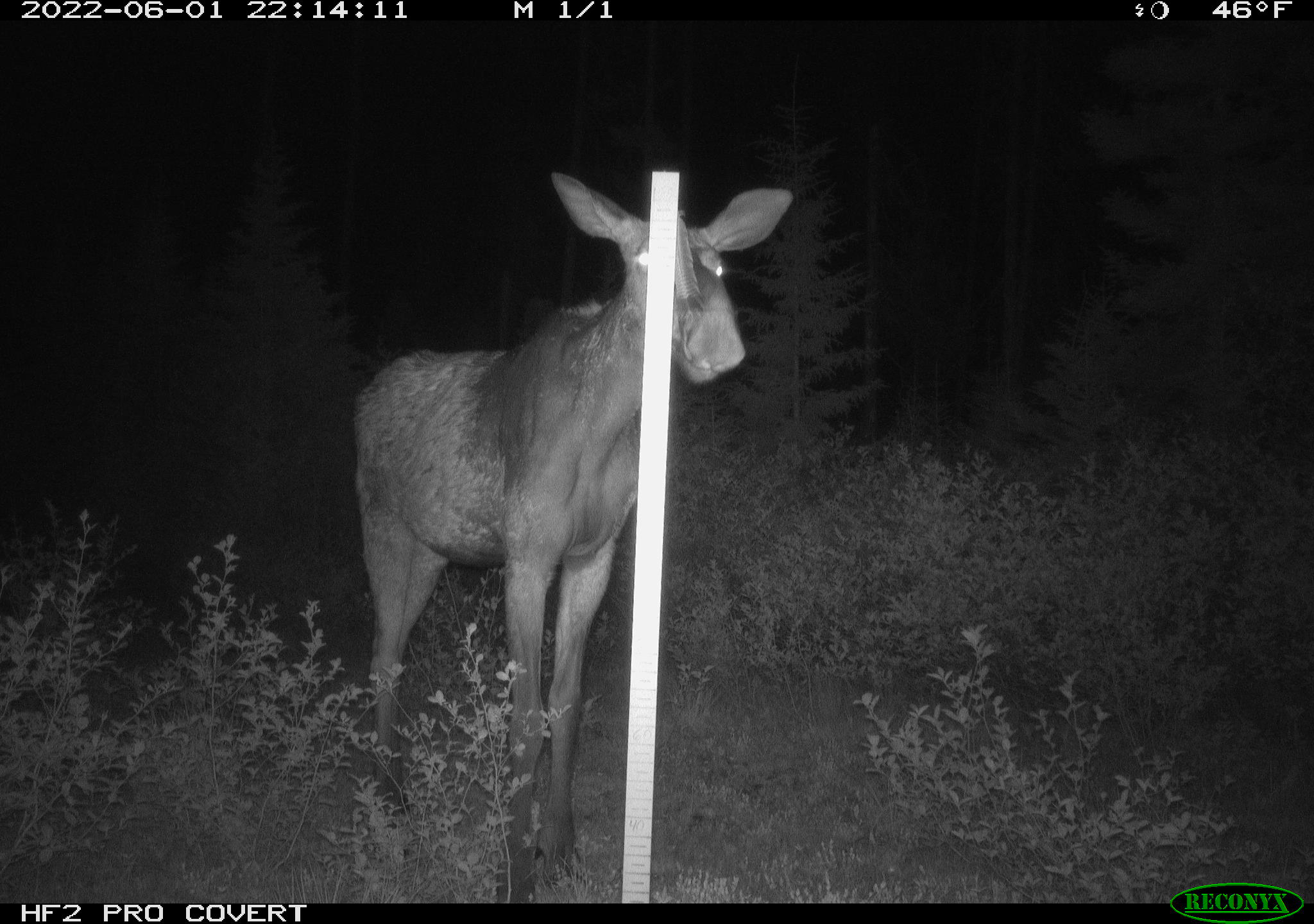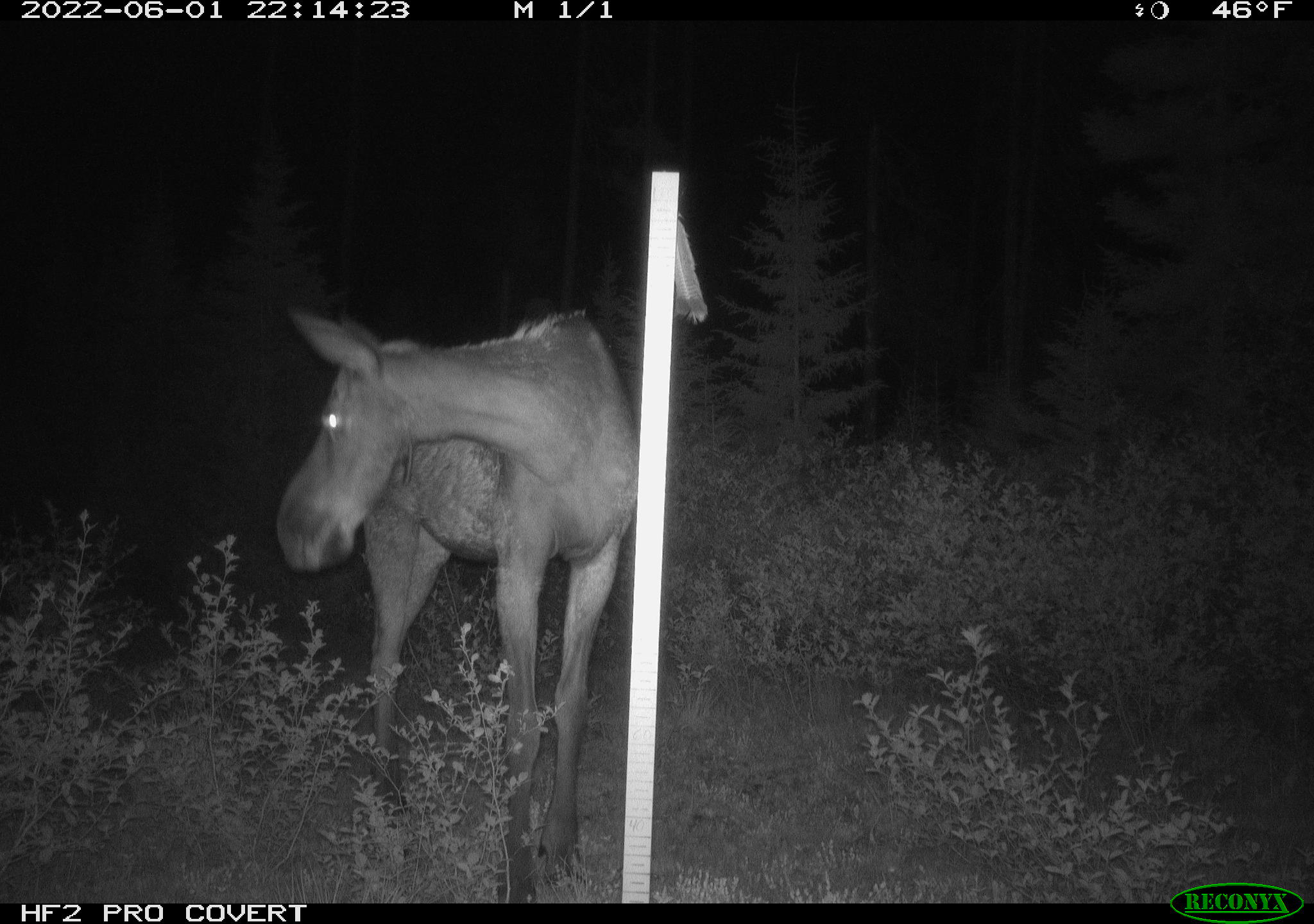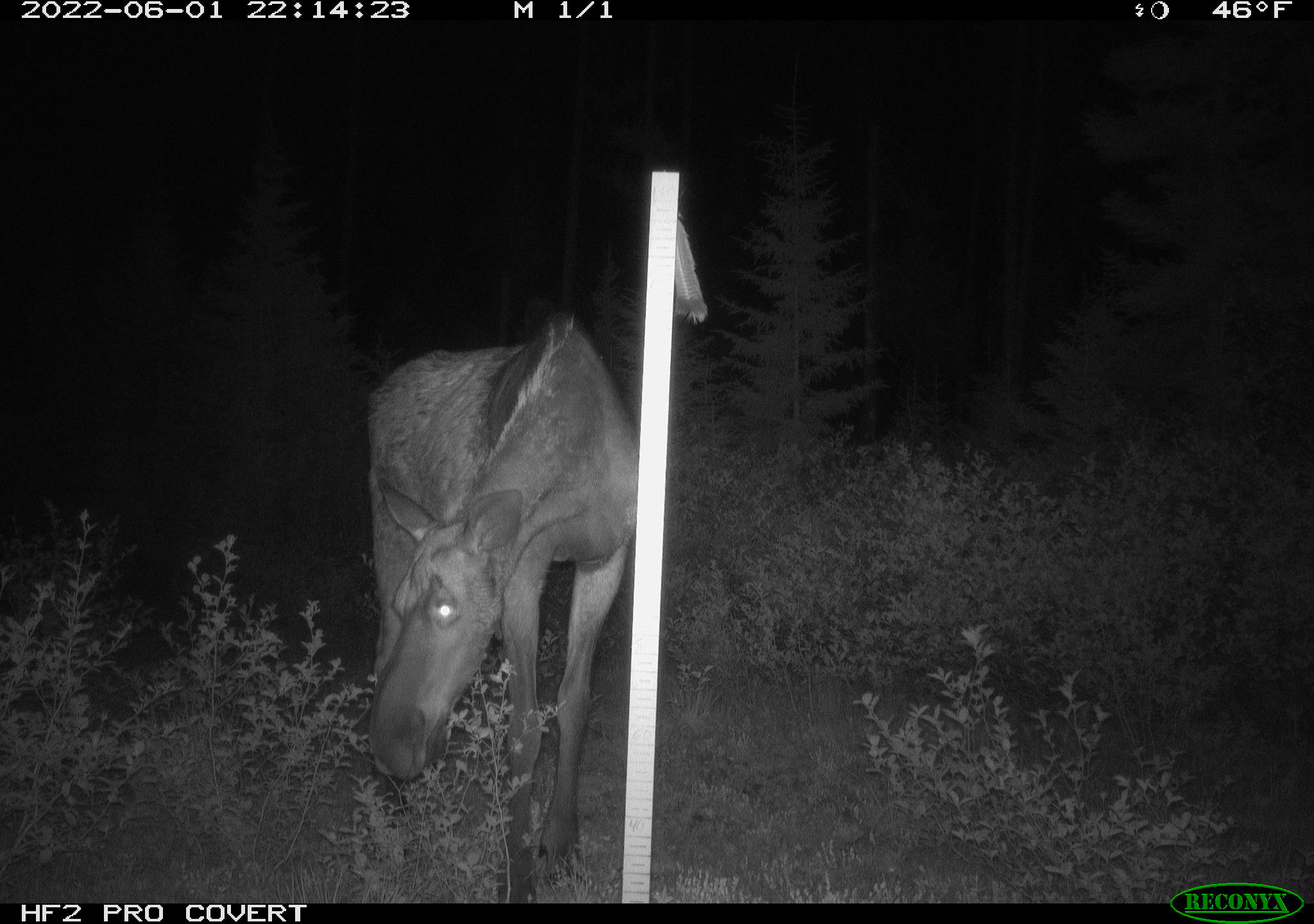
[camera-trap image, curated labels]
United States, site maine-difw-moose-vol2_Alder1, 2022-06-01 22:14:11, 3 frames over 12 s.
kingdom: Animalia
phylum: Chordata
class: Mammalia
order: Artiodactyla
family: Cervidae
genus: Alces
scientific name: Alces alces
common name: moose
Moose (Alces alces).